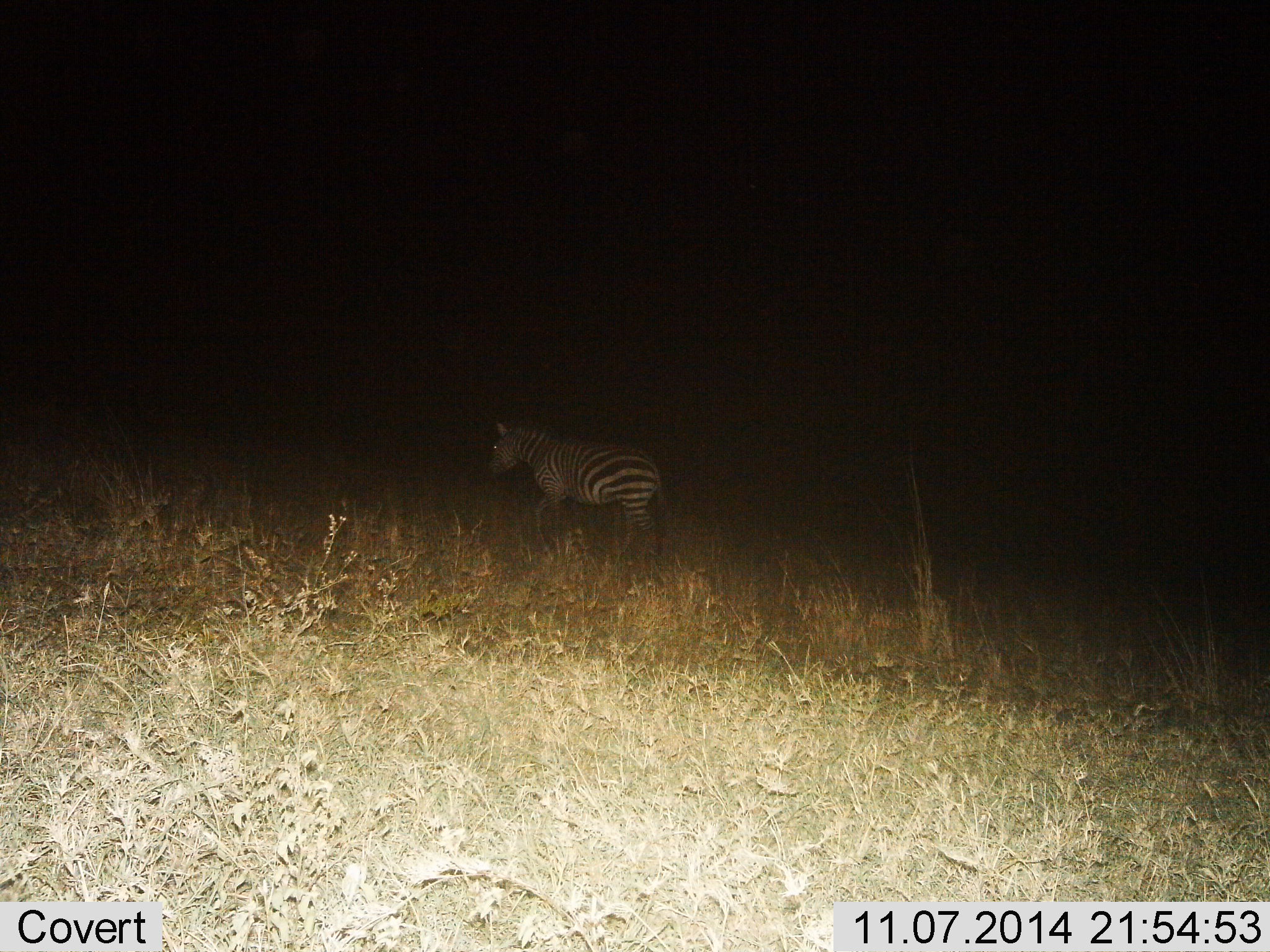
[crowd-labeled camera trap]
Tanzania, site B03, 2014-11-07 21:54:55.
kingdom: Animalia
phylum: Chordata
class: Mammalia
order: Perissodactyla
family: Equidae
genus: Equus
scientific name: Equus quagga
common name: plains zebra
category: zebra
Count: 1.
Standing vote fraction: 30%.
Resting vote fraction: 0%.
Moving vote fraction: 70%.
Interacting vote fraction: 0%.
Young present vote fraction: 0%.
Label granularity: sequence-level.